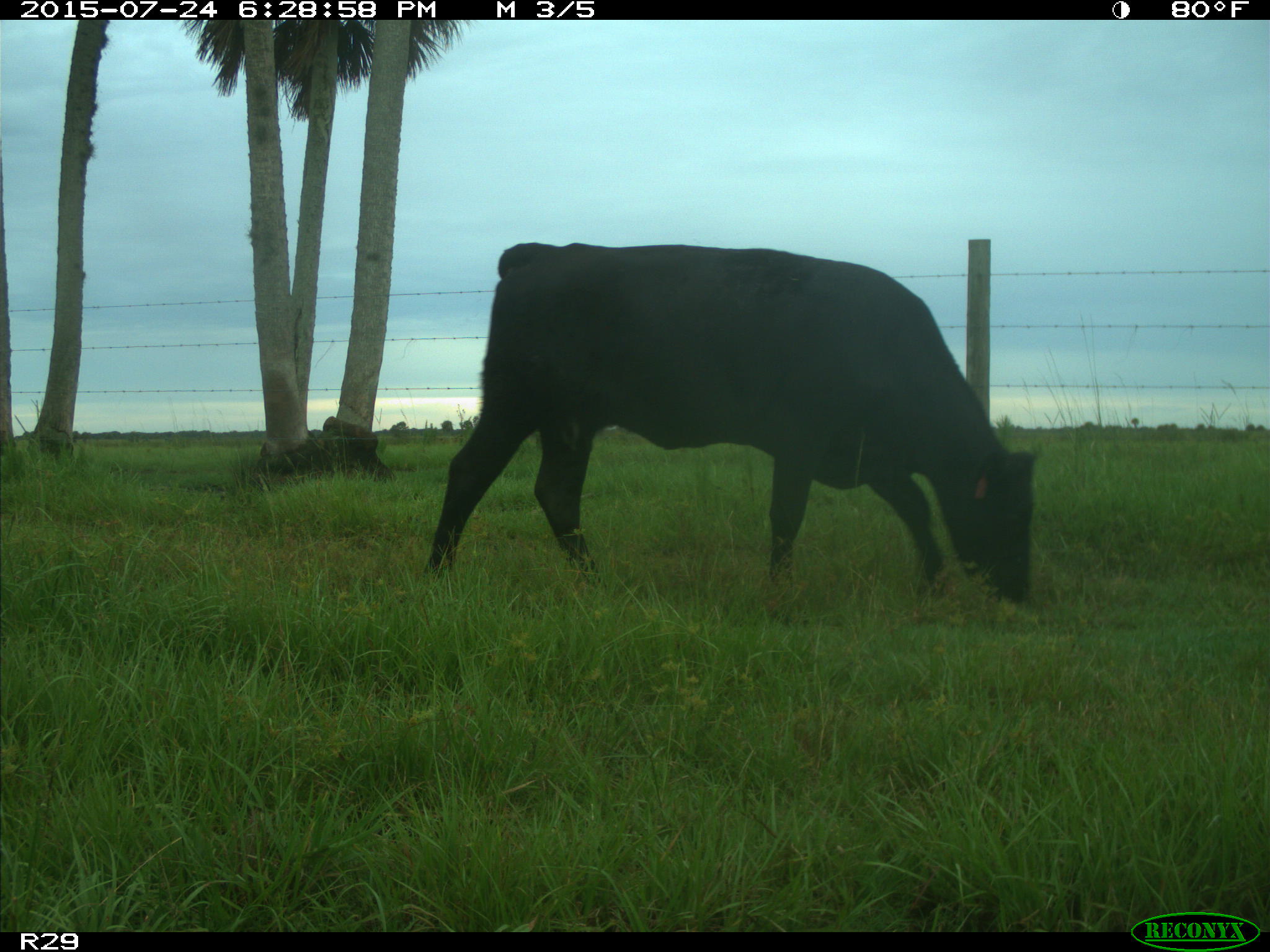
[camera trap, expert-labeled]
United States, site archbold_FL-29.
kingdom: Animalia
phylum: Chordata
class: Mammalia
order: Artiodactyla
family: Bovidae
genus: Bos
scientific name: Bos taurus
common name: domestic cow